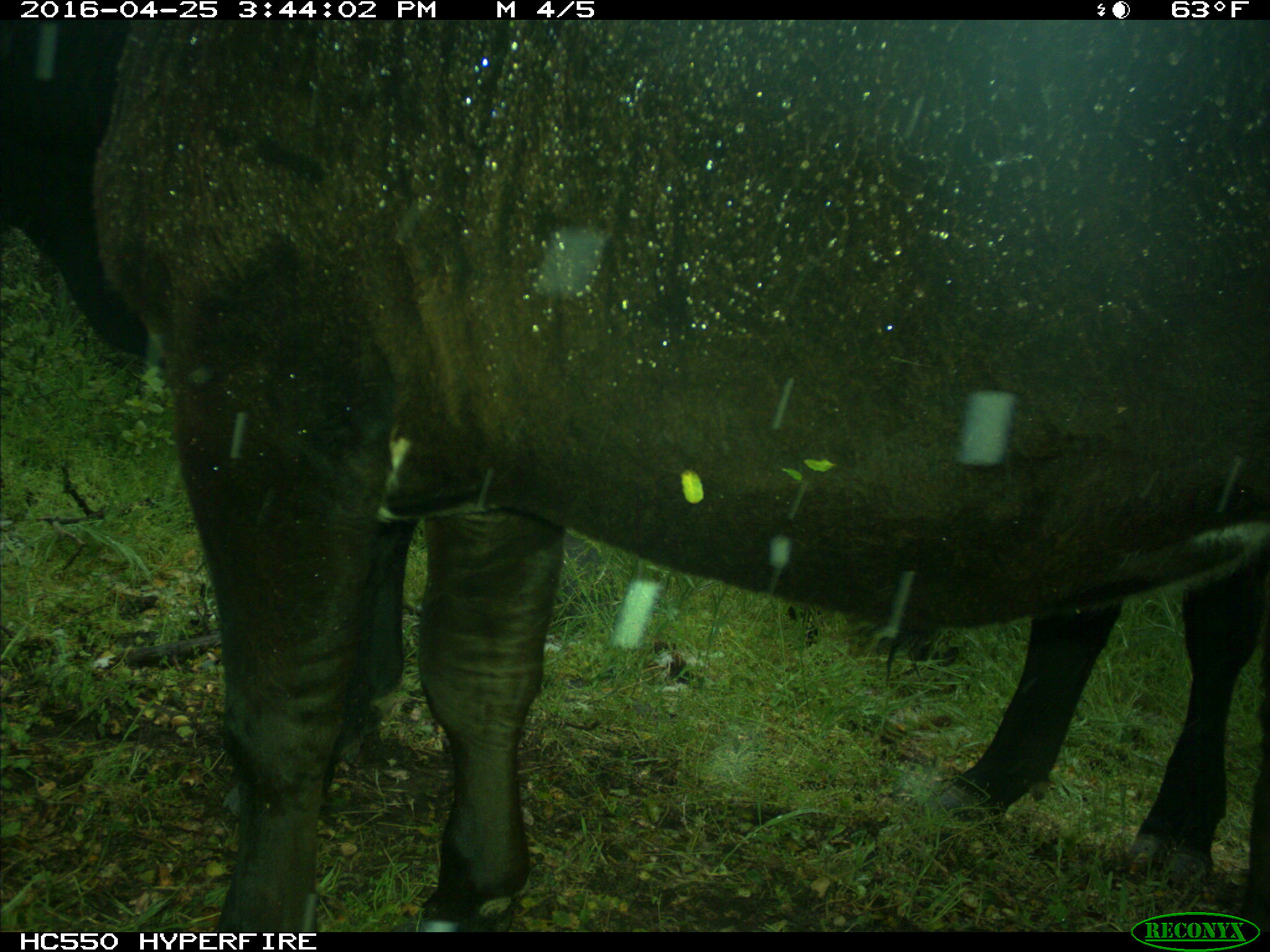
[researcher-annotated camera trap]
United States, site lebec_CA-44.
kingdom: Animalia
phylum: Chordata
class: Mammalia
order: Artiodactyla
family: Bovidae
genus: Bos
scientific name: Bos taurus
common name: domestic cow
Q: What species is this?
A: Bos taurus (domestic cow).